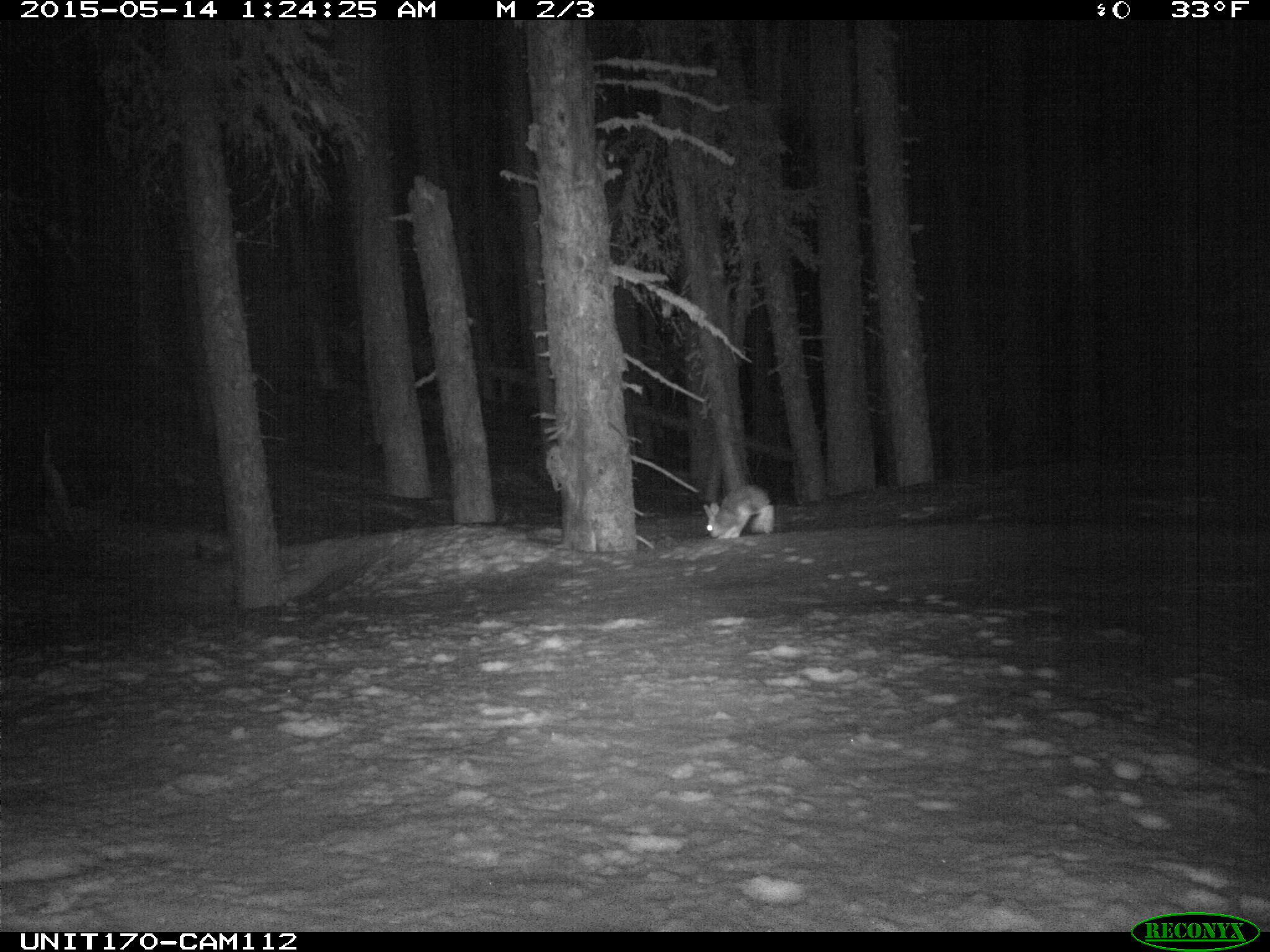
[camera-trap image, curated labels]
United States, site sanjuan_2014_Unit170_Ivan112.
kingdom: Animalia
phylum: Chordata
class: Mammalia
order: Lagomorpha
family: Leporidae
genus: Lepus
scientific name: Lepus americanus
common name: snowshoe hare